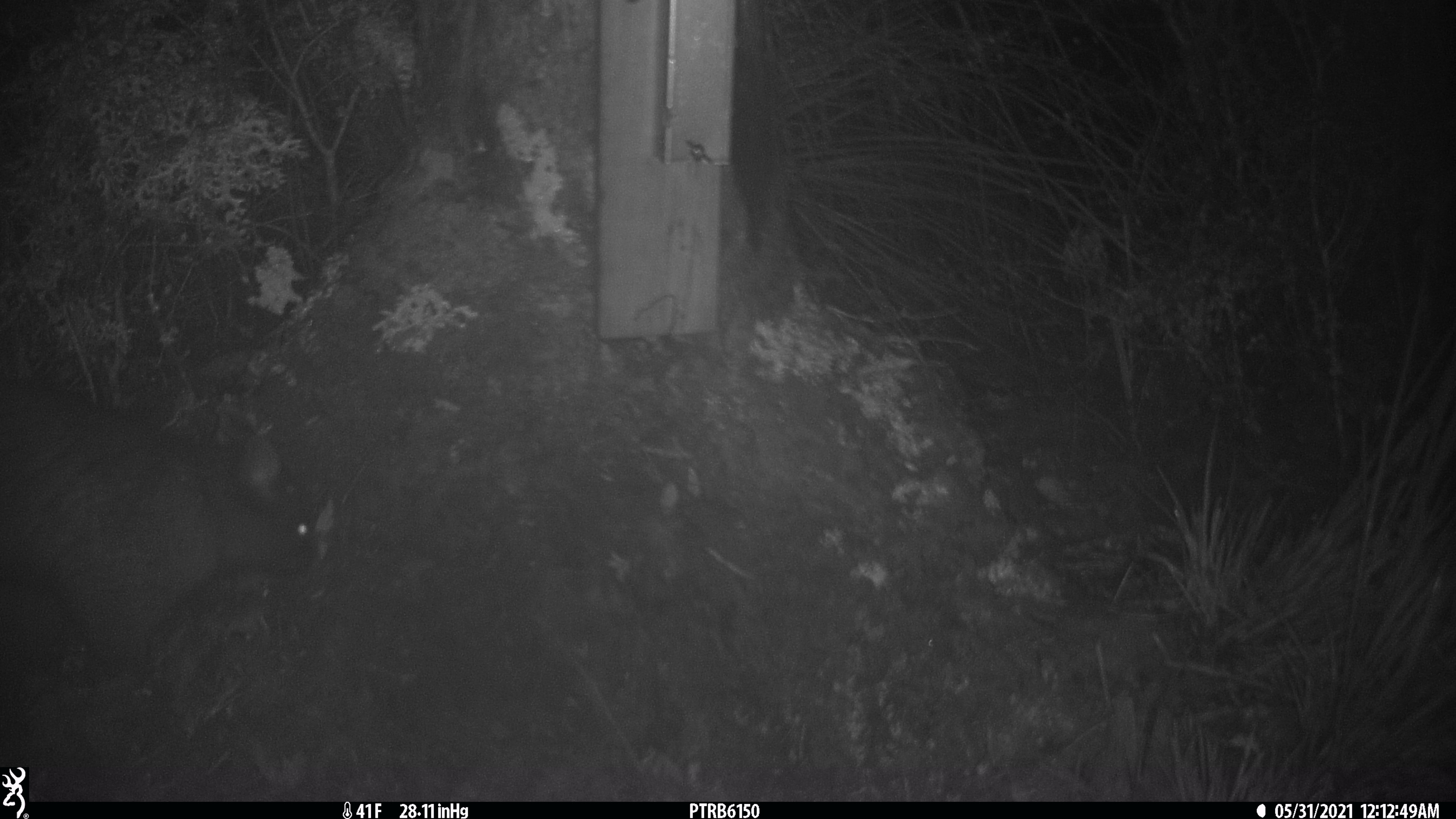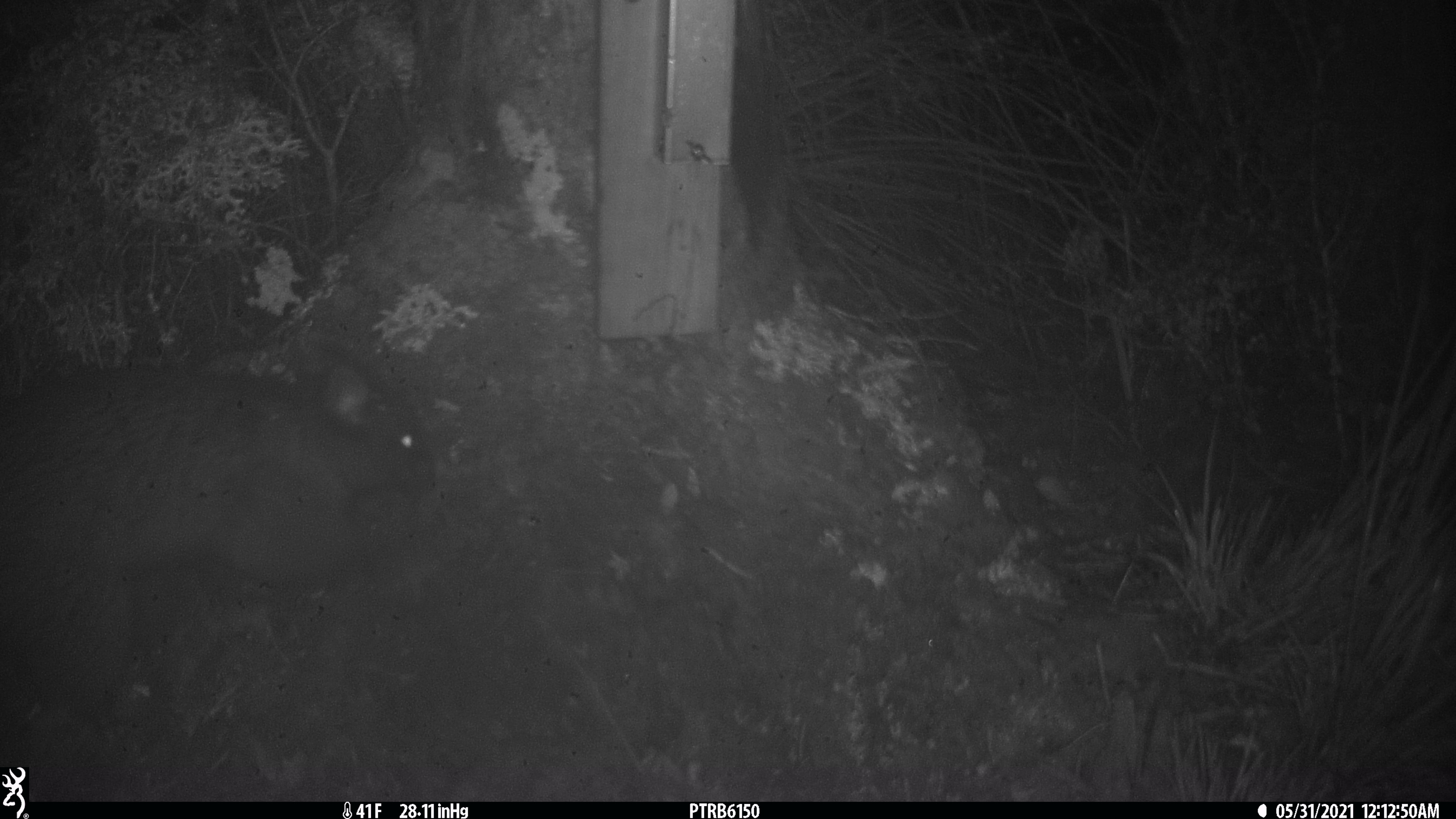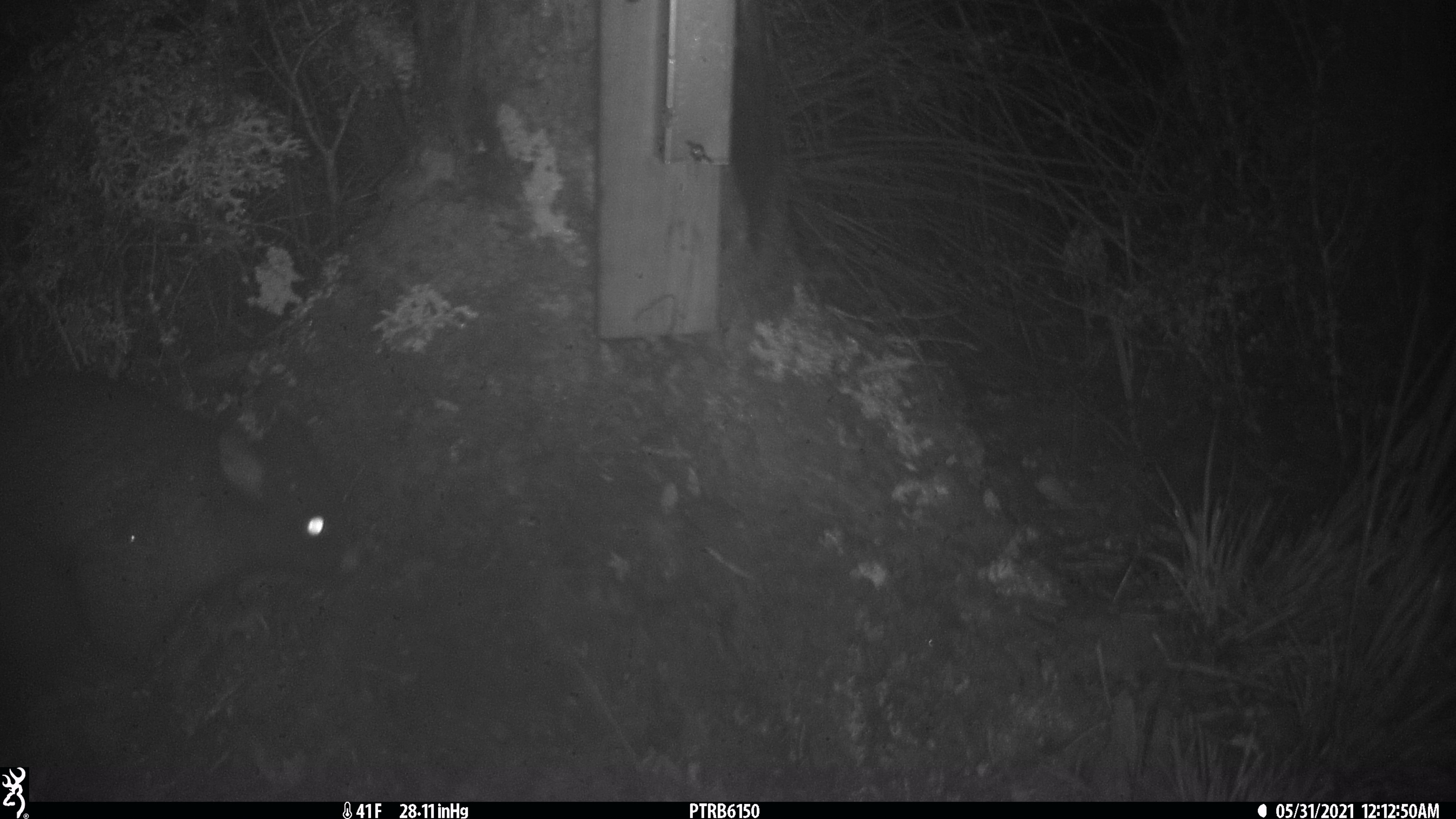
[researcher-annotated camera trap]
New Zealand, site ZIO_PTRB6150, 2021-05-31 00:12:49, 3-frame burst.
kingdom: Animalia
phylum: Chordata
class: Mammalia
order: Diprotodontia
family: Phalangeridae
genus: Trichosurus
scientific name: Trichosurus vulpecula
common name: common brushtail possum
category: possum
Possum (common brushtail possum) (Trichosurus vulpecula).